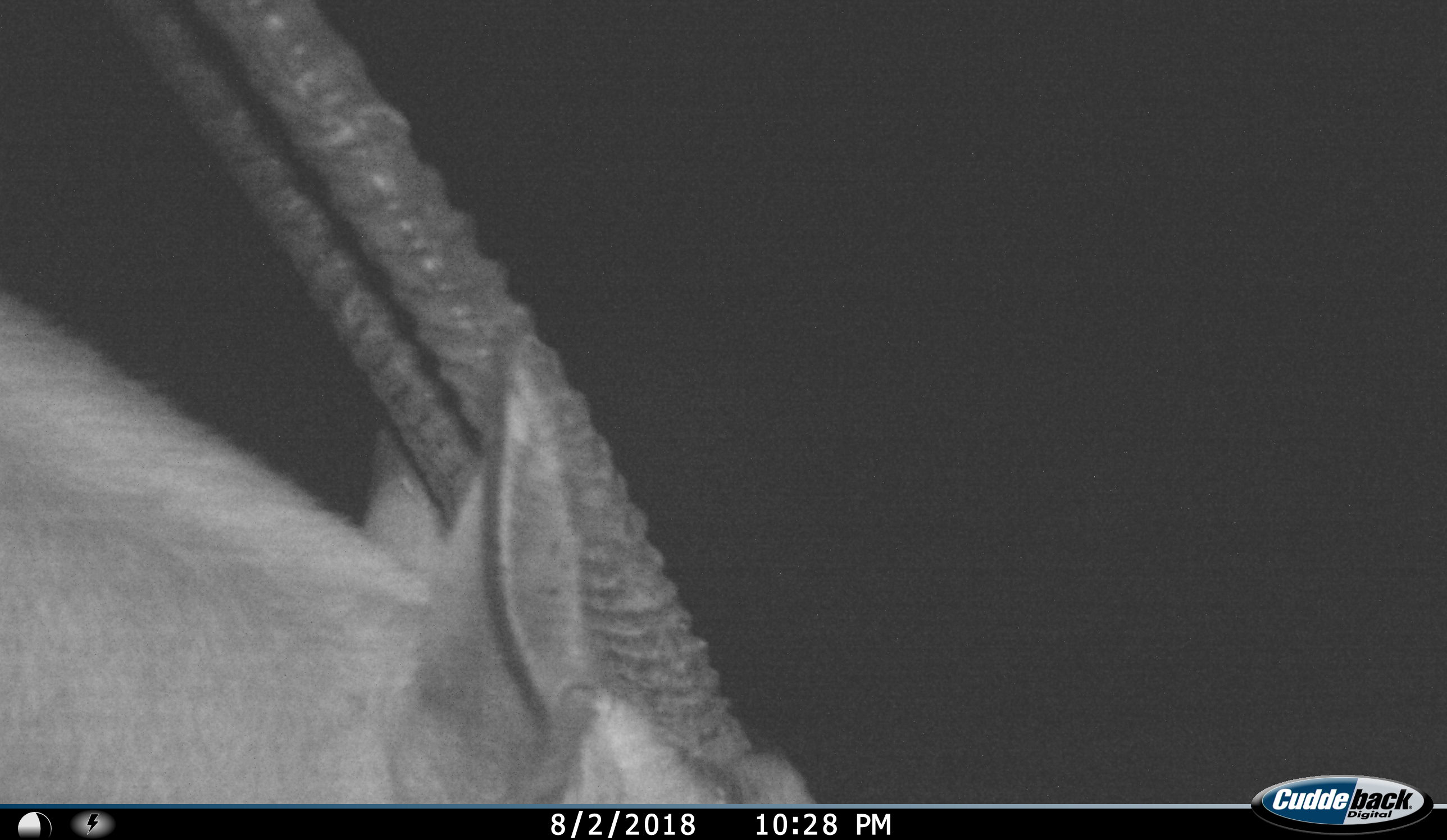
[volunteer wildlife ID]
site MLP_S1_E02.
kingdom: Animalia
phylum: Chordata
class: Mammalia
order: Artiodactyla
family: Bovidae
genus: Oryx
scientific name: Oryx gazella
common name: gemsbok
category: oryx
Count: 1.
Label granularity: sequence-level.